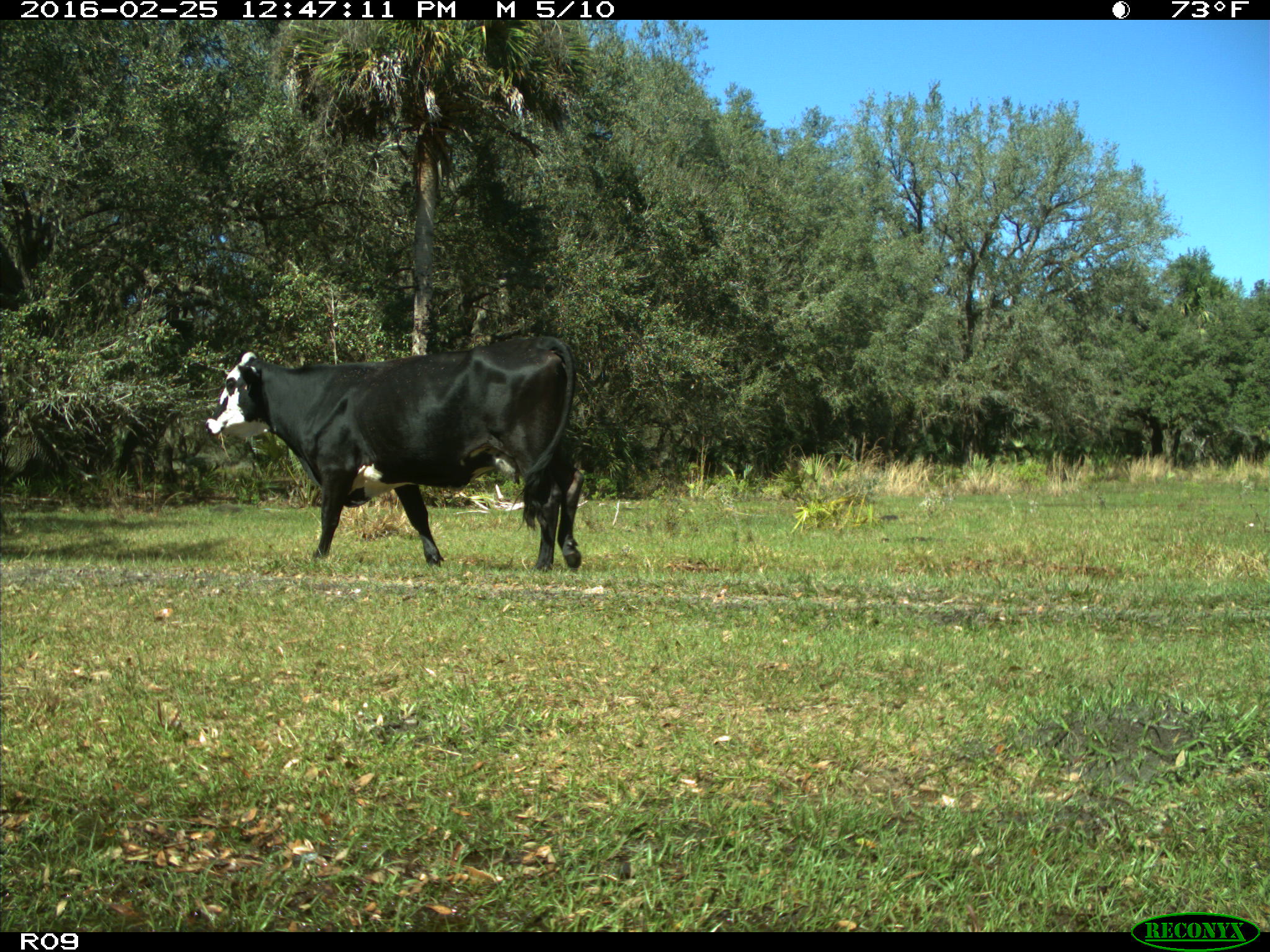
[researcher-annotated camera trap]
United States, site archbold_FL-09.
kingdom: Animalia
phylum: Chordata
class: Mammalia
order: Artiodactyla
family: Bovidae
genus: Bos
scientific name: Bos taurus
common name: domestic cow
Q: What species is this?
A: Bos taurus (domestic cow).